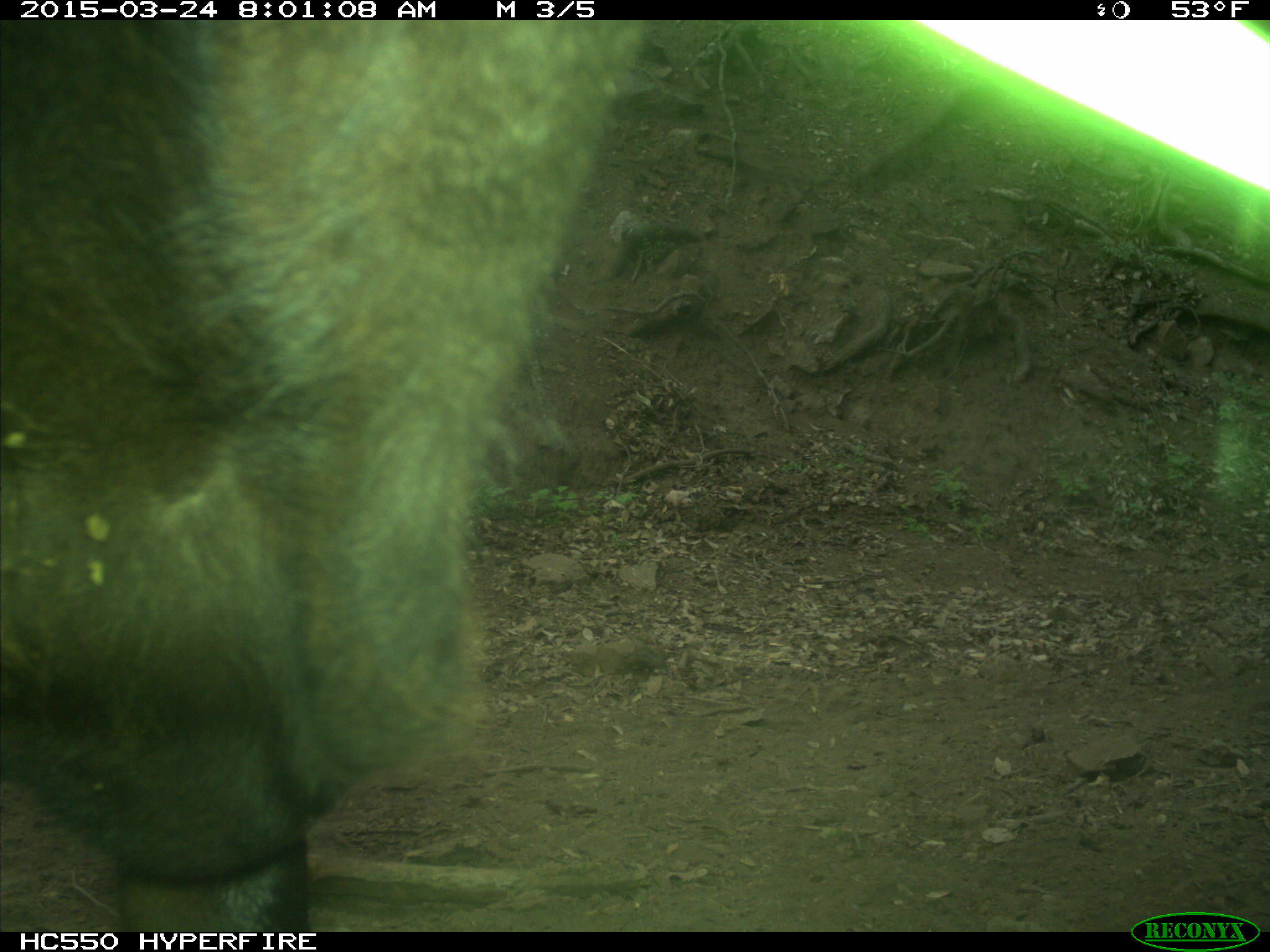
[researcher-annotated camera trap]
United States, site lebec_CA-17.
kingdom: Animalia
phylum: Chordata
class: Mammalia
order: Artiodactyla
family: Bovidae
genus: Bos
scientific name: Bos taurus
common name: domestic cow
Bos taurus (domestic cow).